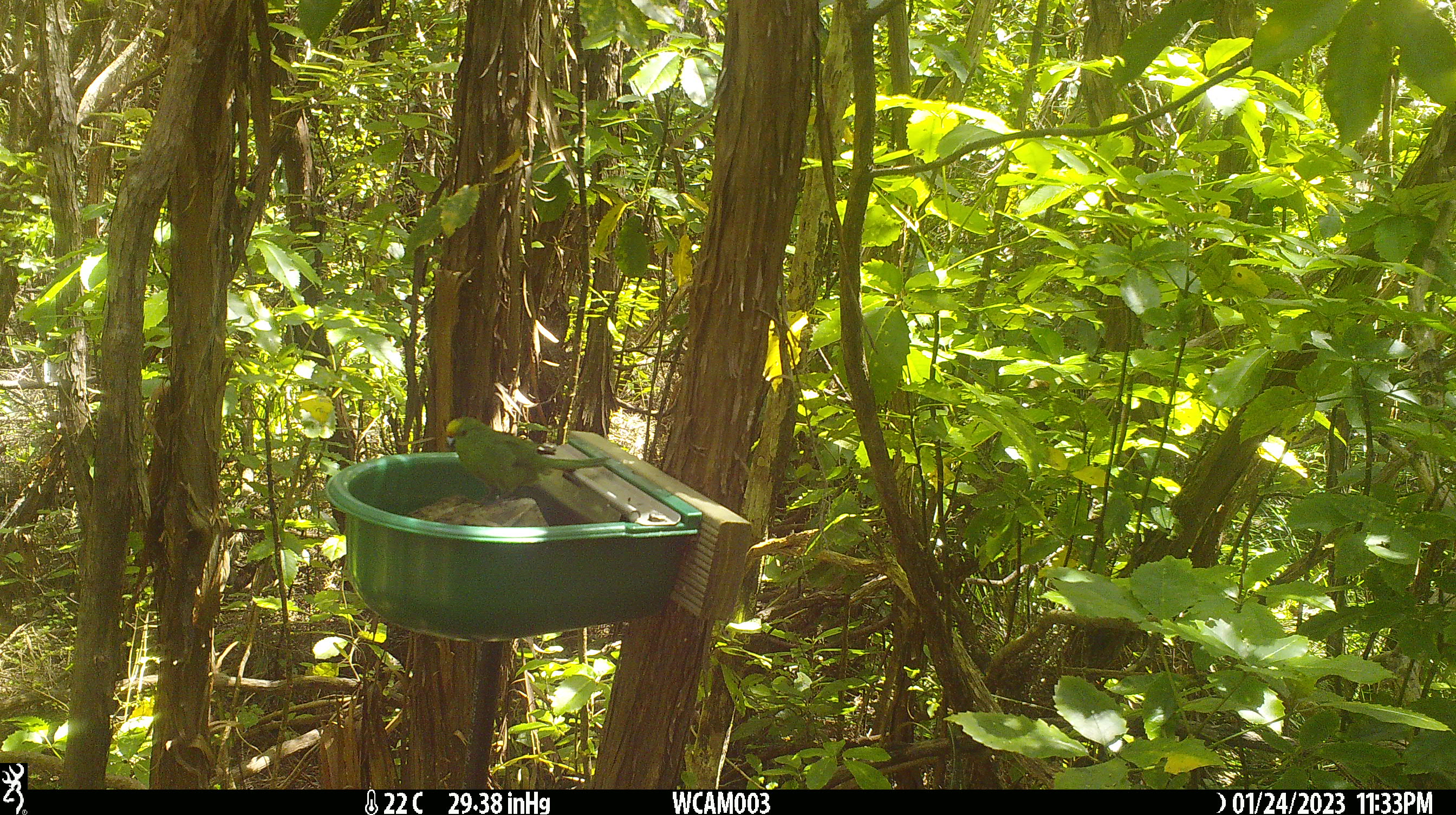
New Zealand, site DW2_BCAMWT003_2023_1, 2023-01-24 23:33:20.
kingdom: Animalia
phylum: Chordata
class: Aves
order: Psittaciformes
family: Psittaculidae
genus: Cyanoramphus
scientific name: Cyanoramphus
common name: parakeet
Parakeet (Cyanoramphus).